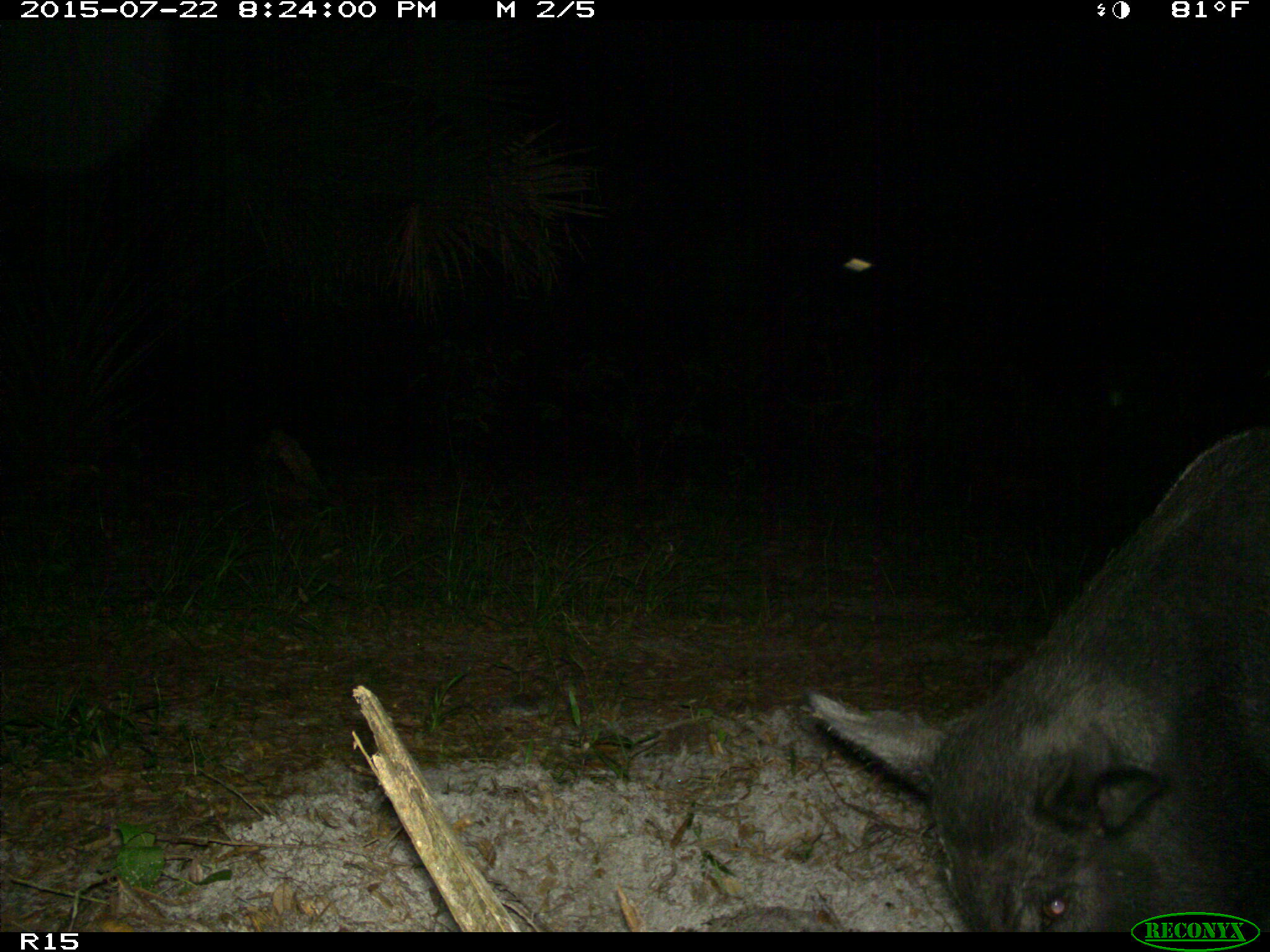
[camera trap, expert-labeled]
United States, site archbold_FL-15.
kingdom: Animalia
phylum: Chordata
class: Mammalia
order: Artiodactyla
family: Suidae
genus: Sus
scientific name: Sus scrofa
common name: wild boar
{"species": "Sus scrofa (wild boar)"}